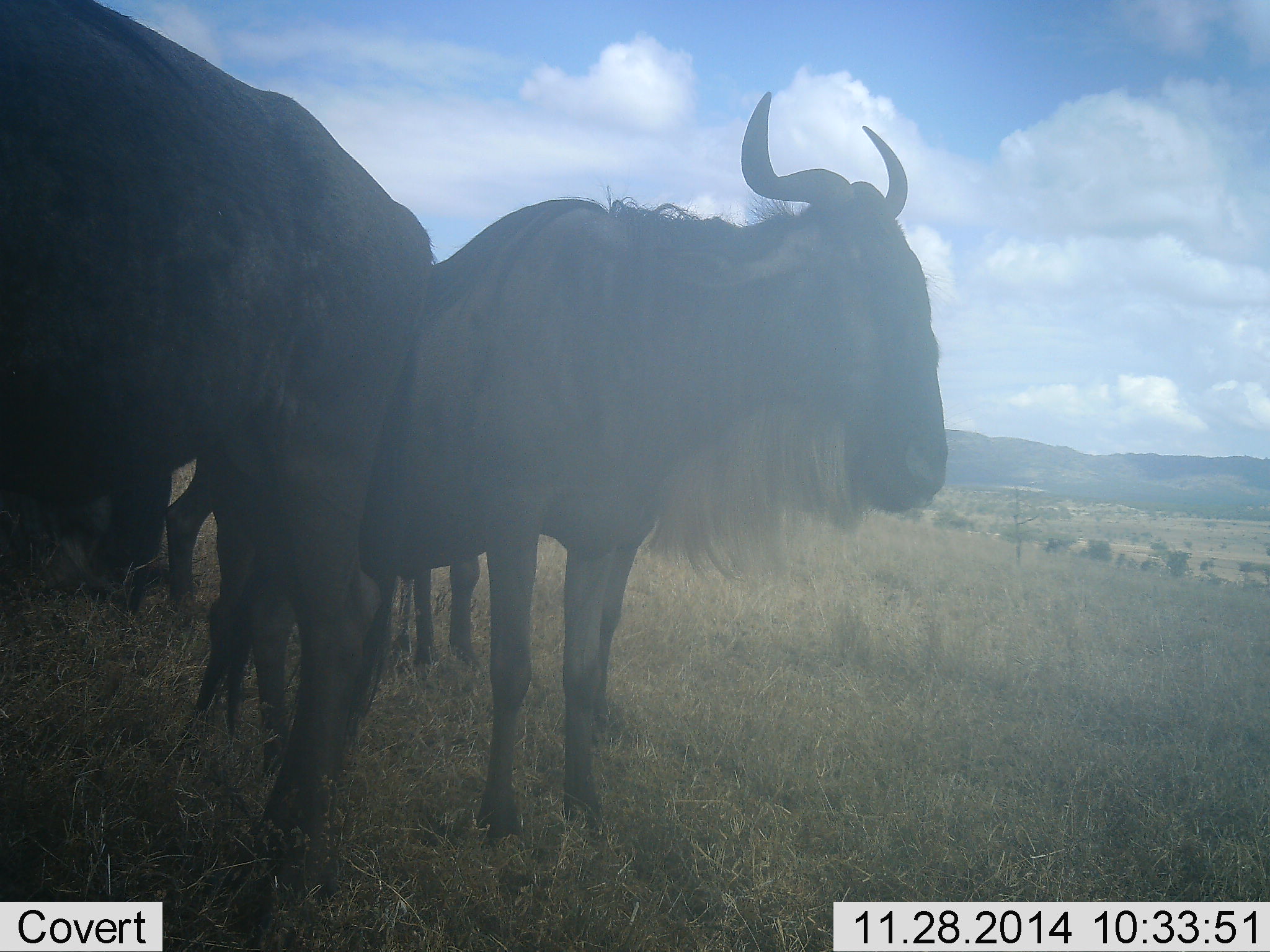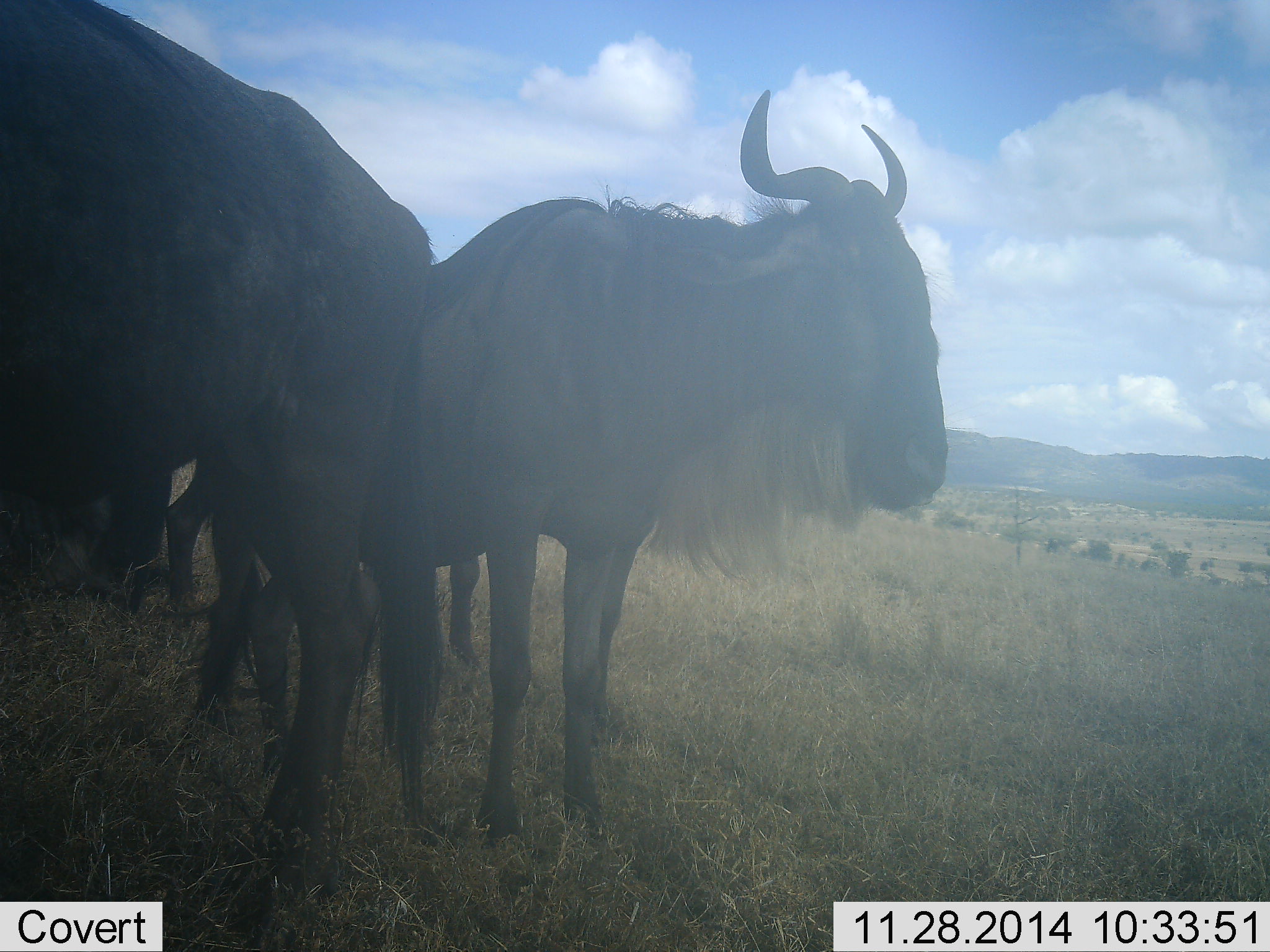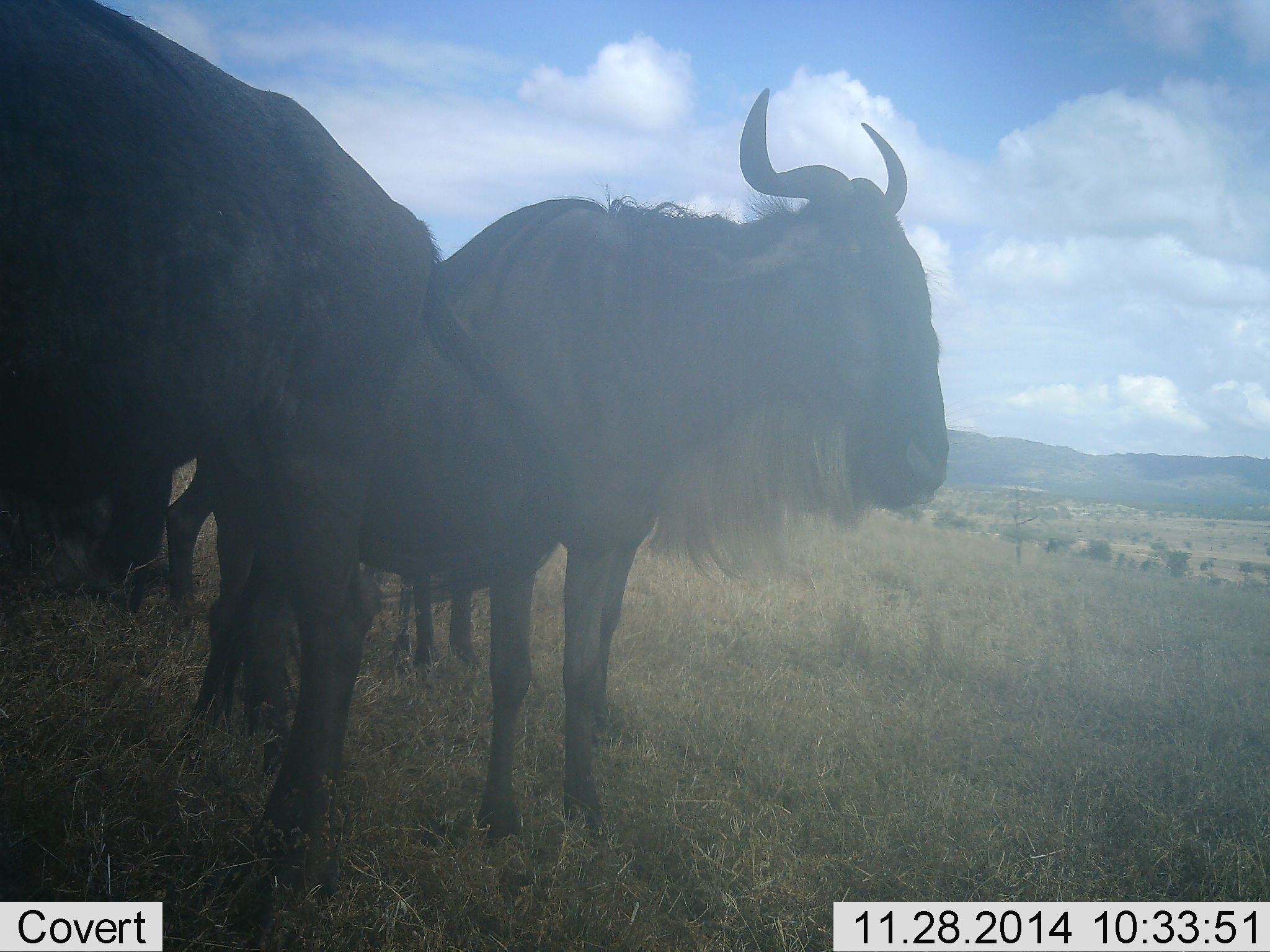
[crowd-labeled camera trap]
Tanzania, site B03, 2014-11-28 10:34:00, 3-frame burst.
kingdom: Animalia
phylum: Chordata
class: Mammalia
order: Artiodactyla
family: Bovidae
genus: Connochaetes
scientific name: Connochaetes taurinus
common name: blue wildebeest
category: wildebeest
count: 4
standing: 100%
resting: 30%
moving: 0%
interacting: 10%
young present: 0%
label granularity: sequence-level